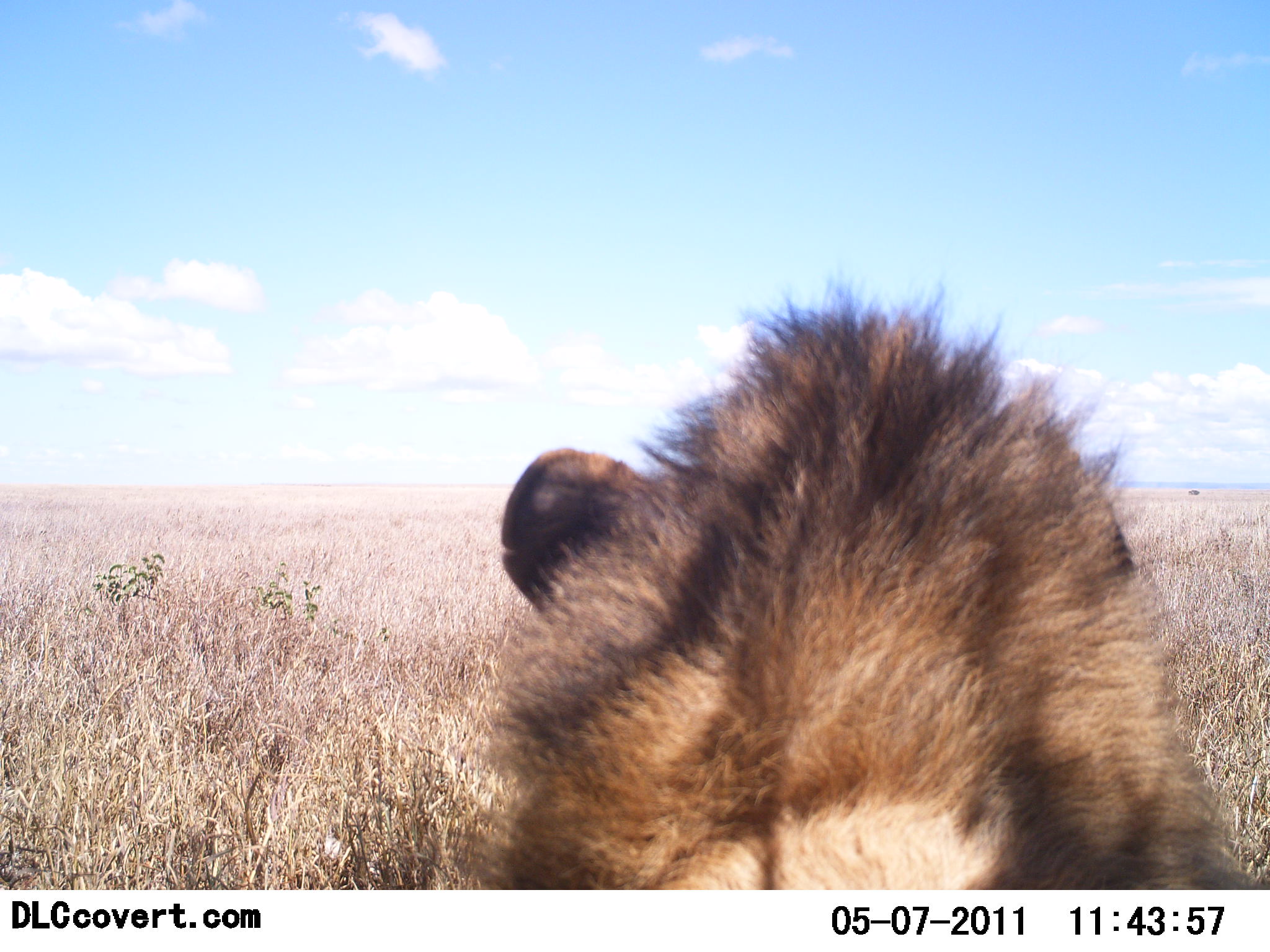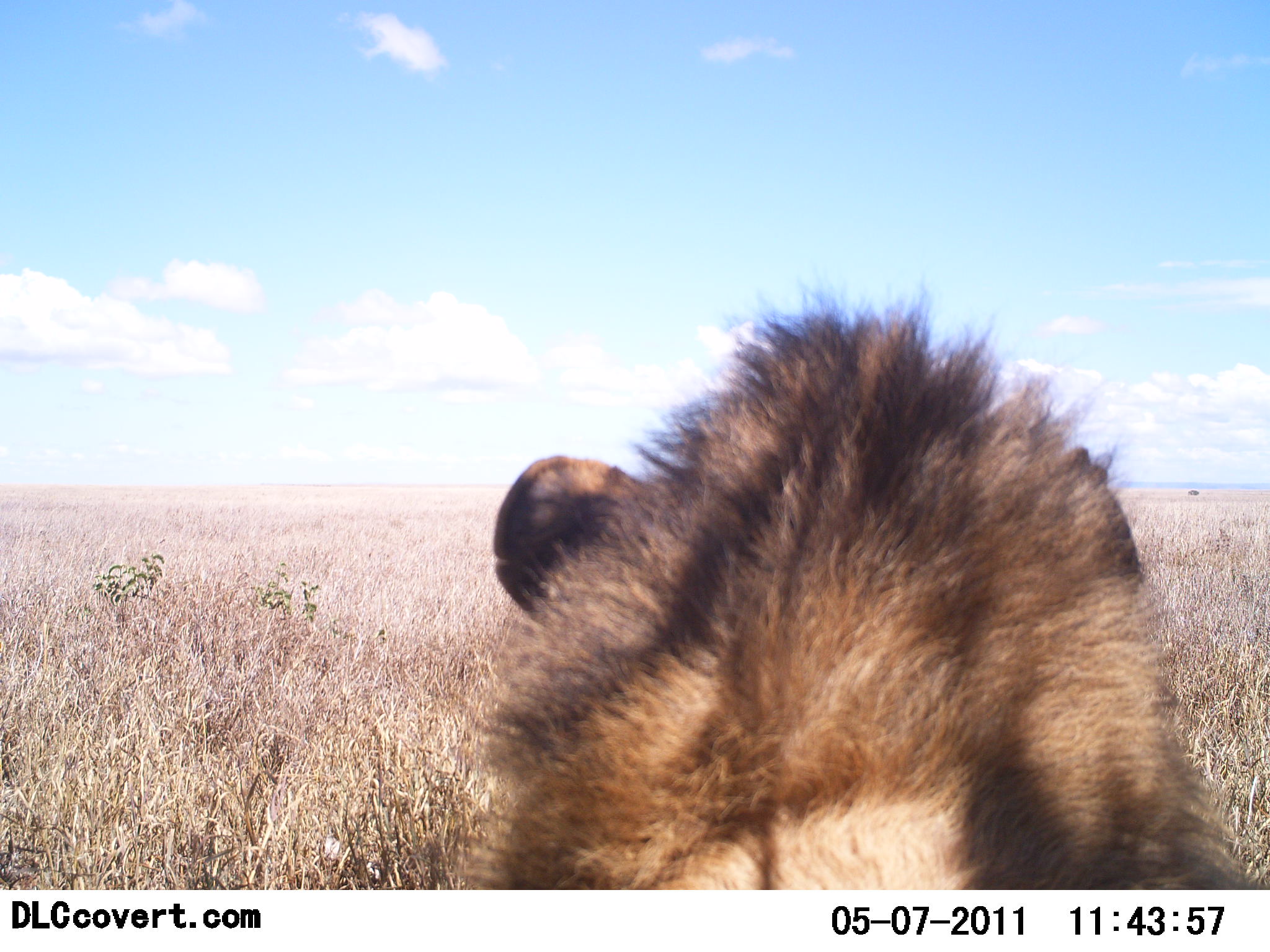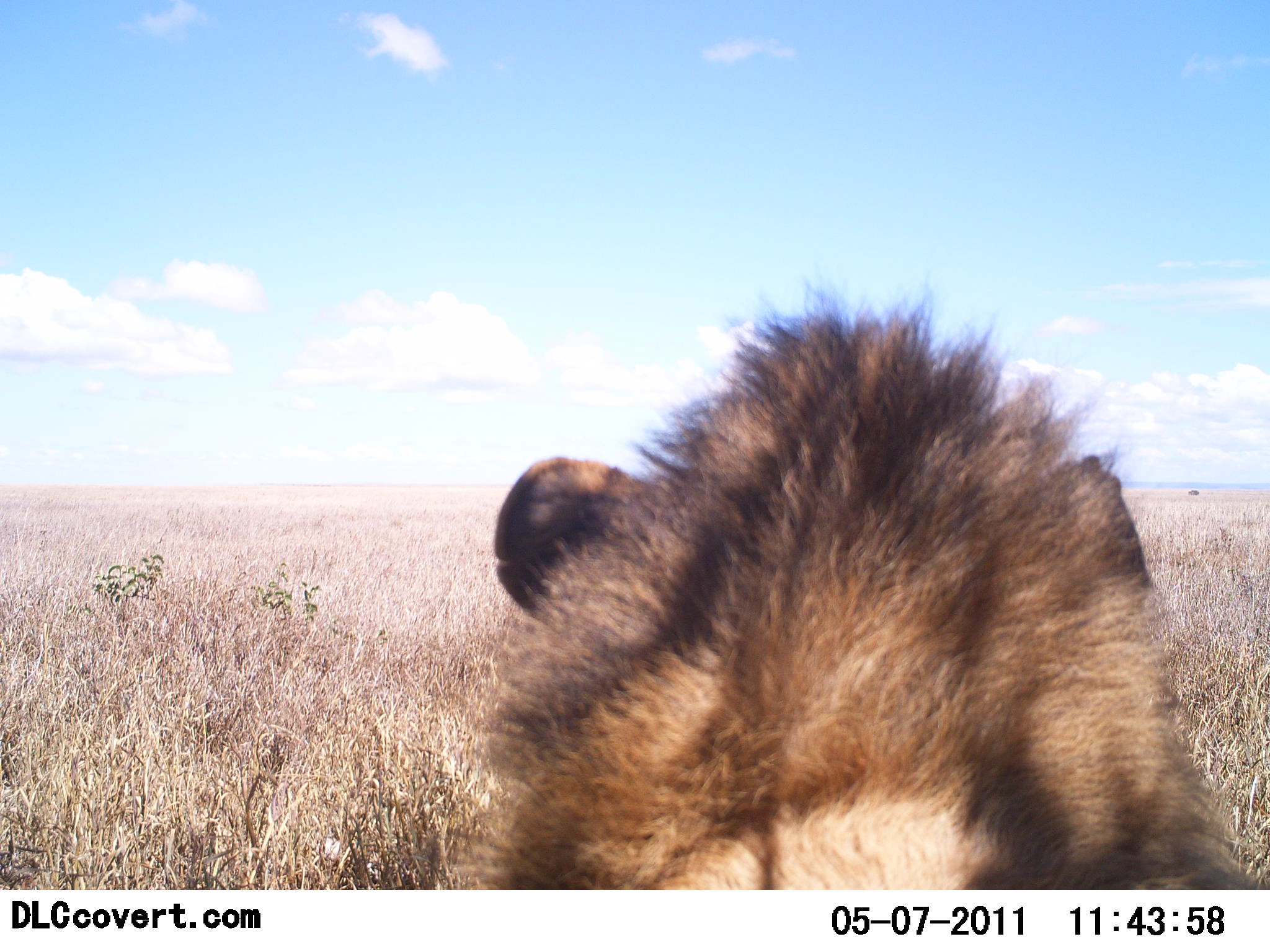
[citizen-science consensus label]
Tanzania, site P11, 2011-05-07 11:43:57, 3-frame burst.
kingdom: Animalia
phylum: Chordata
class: Mammalia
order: Carnivora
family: Felidae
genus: Panthera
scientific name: Panthera leo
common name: lion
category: lionmale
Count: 1.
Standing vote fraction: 33%.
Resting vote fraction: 50%.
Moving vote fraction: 17%.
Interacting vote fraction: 0%.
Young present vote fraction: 0%.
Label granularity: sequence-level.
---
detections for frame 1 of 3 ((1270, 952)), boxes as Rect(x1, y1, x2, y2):
animal: Rect(449, 270, 1265, 890)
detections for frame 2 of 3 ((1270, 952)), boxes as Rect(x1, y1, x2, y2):
animal: Rect(449, 270, 1263, 890)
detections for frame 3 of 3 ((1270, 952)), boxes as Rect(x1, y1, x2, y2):
animal: Rect(449, 270, 1263, 890)